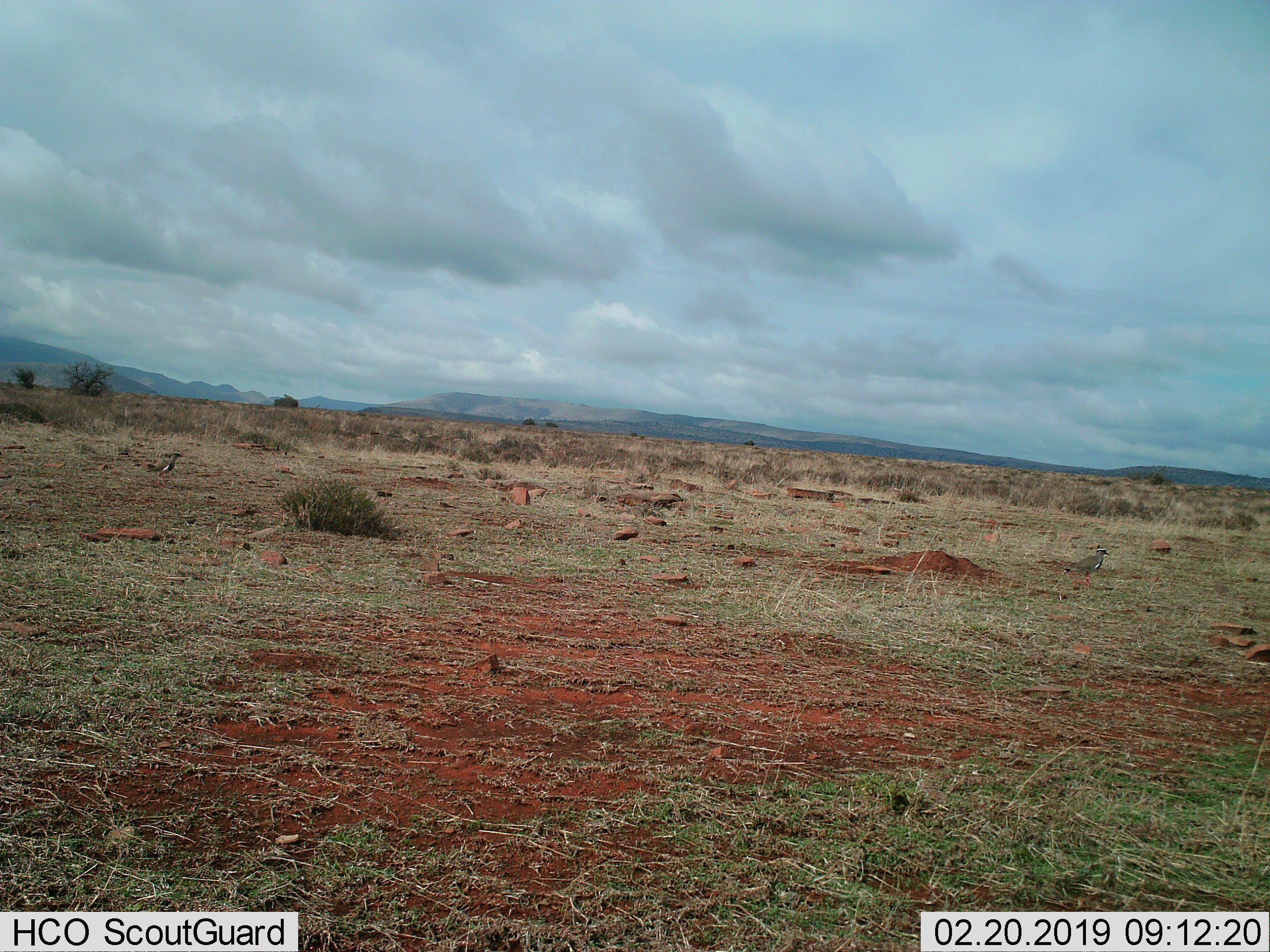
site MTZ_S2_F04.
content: unidentified animal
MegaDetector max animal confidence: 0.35